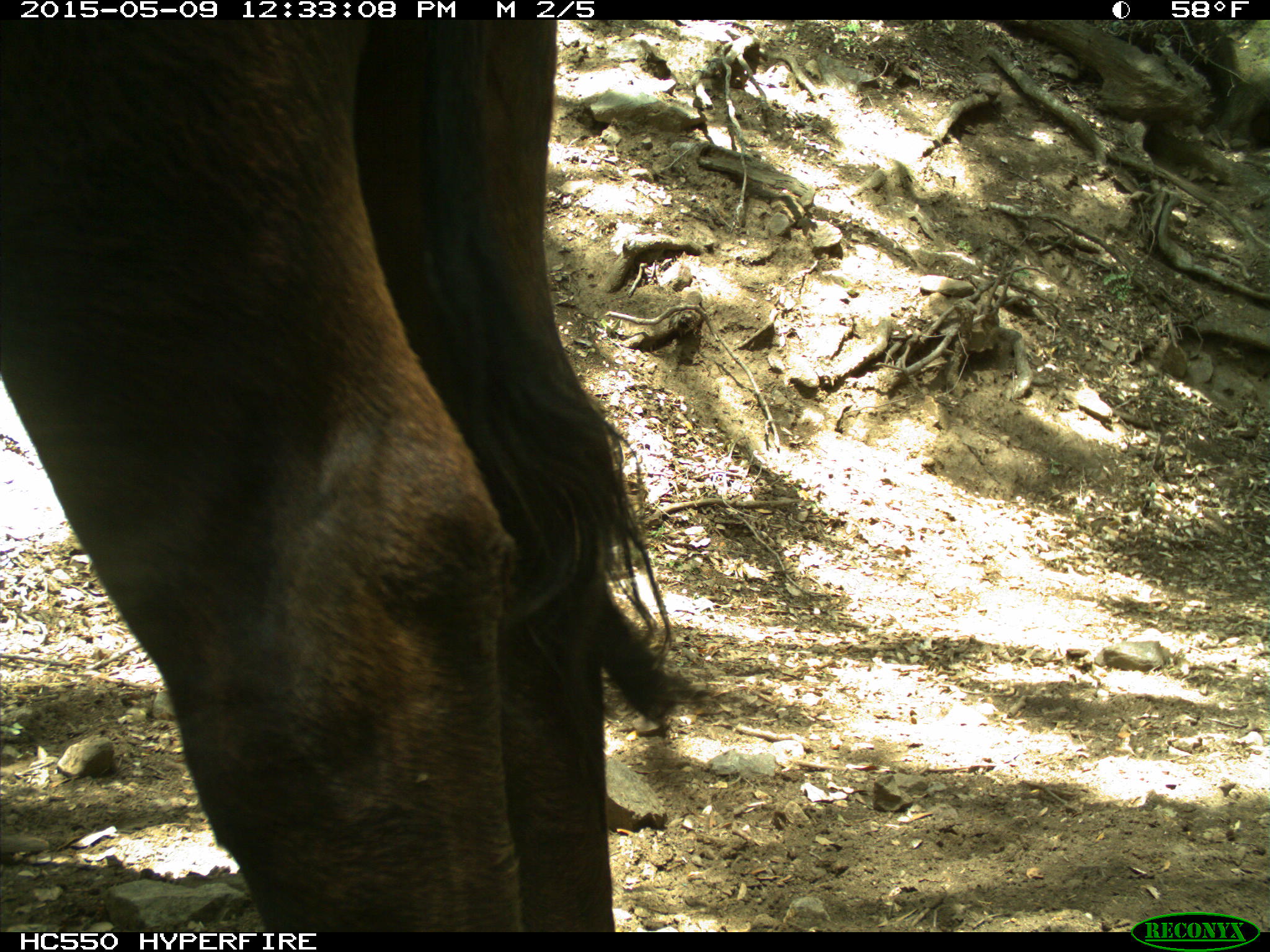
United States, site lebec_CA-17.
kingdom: Animalia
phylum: Chordata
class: Mammalia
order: Artiodactyla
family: Bovidae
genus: Bos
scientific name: Bos taurus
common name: domestic cow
Bos taurus (domestic cow).